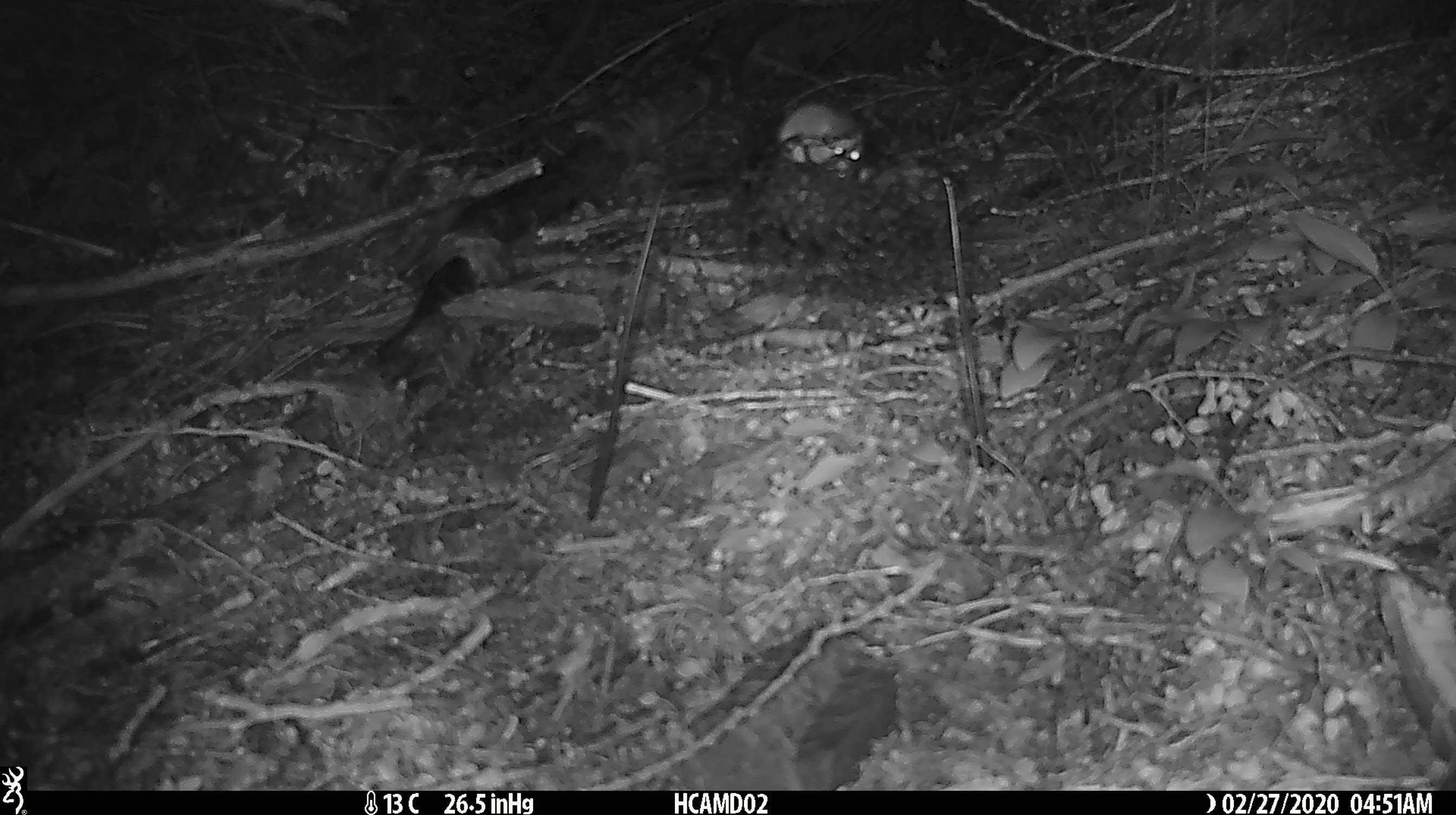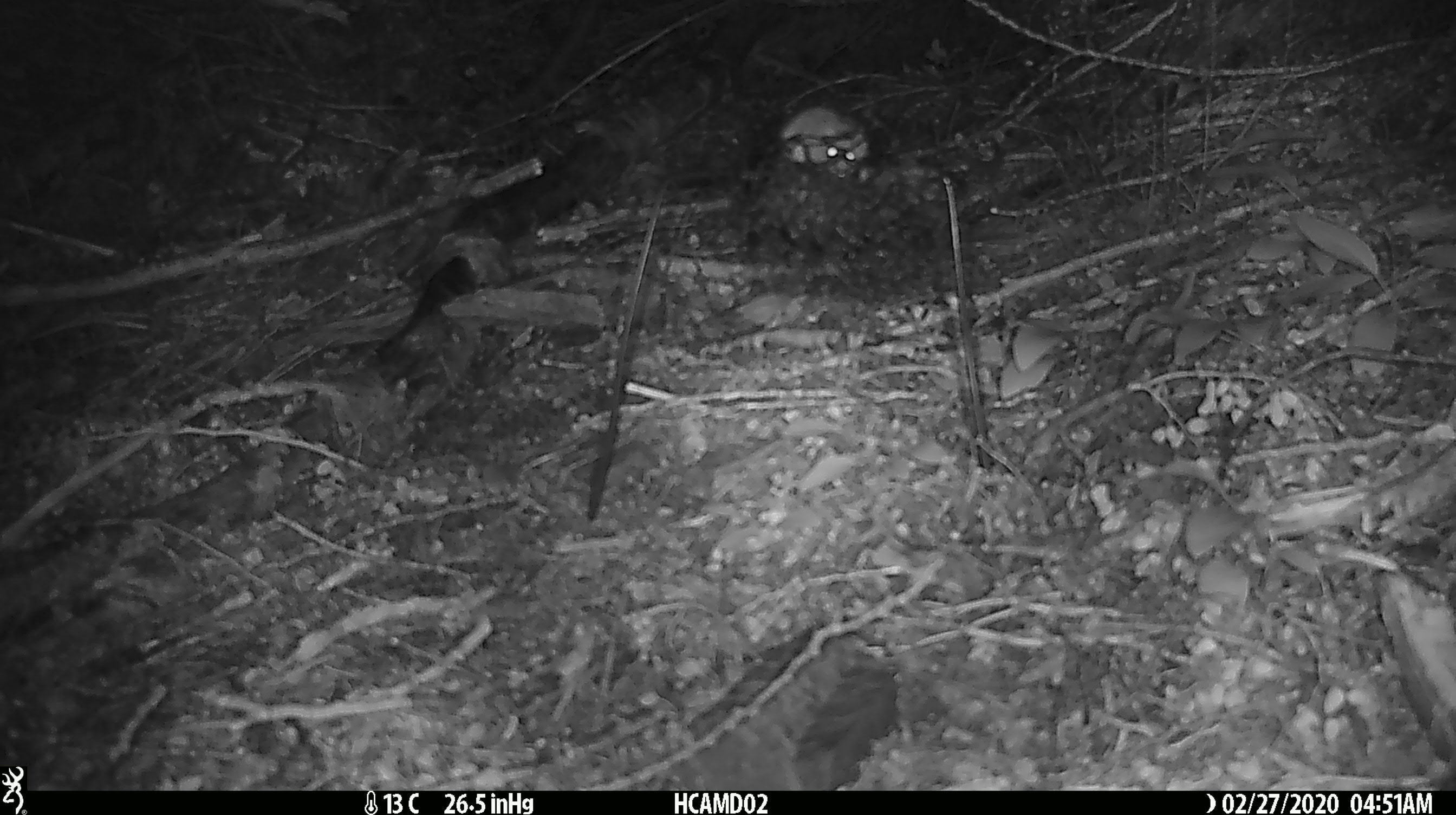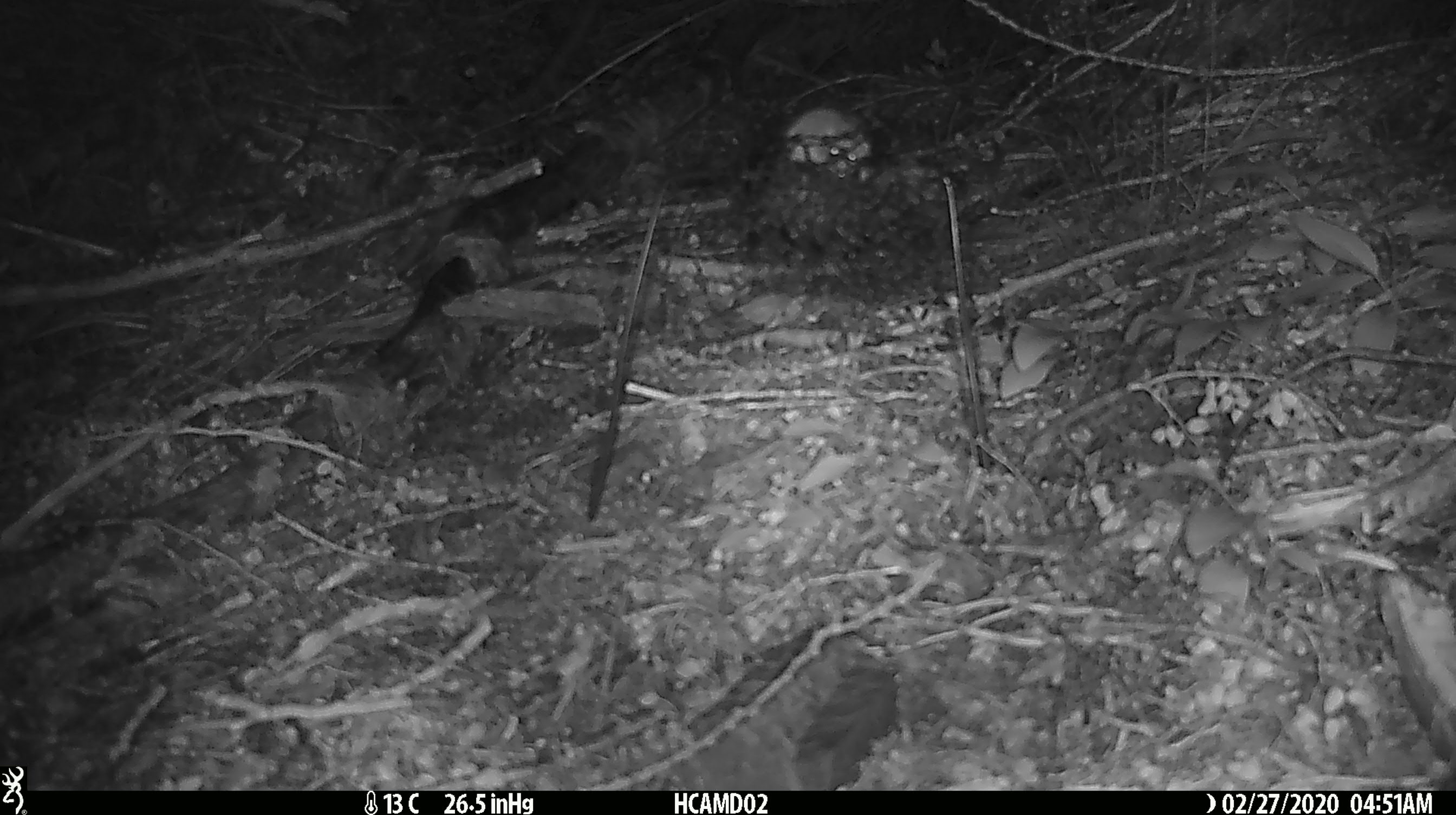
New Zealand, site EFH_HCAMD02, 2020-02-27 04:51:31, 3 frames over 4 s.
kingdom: Animalia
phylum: Chordata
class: Mammalia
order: Rodentia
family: Muridae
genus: Mus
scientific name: Mus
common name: mouse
Mouse (Mus).